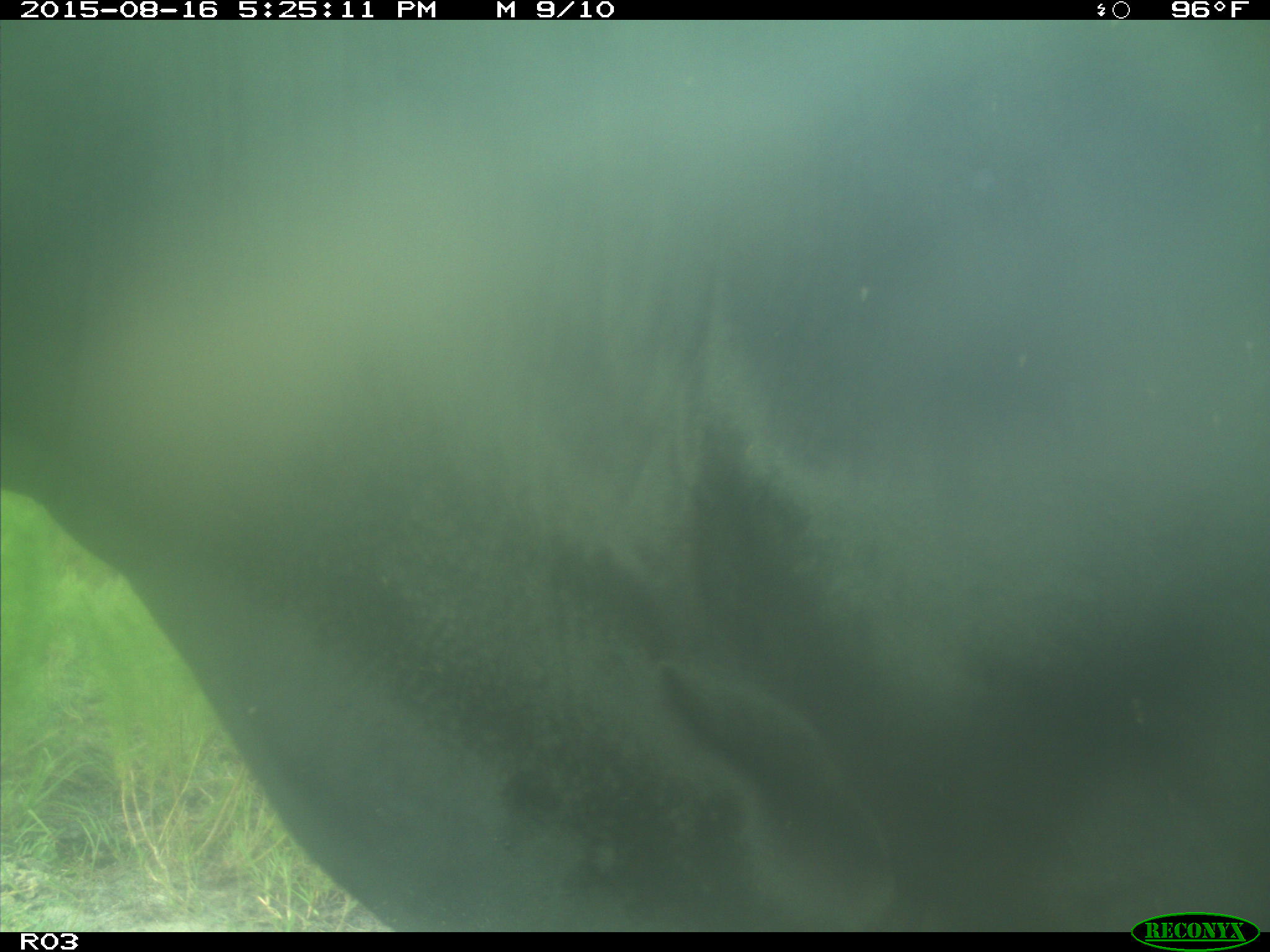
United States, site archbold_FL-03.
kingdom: Animalia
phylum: Chordata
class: Mammalia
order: Artiodactyla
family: Bovidae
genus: Bos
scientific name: Bos taurus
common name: domestic cow